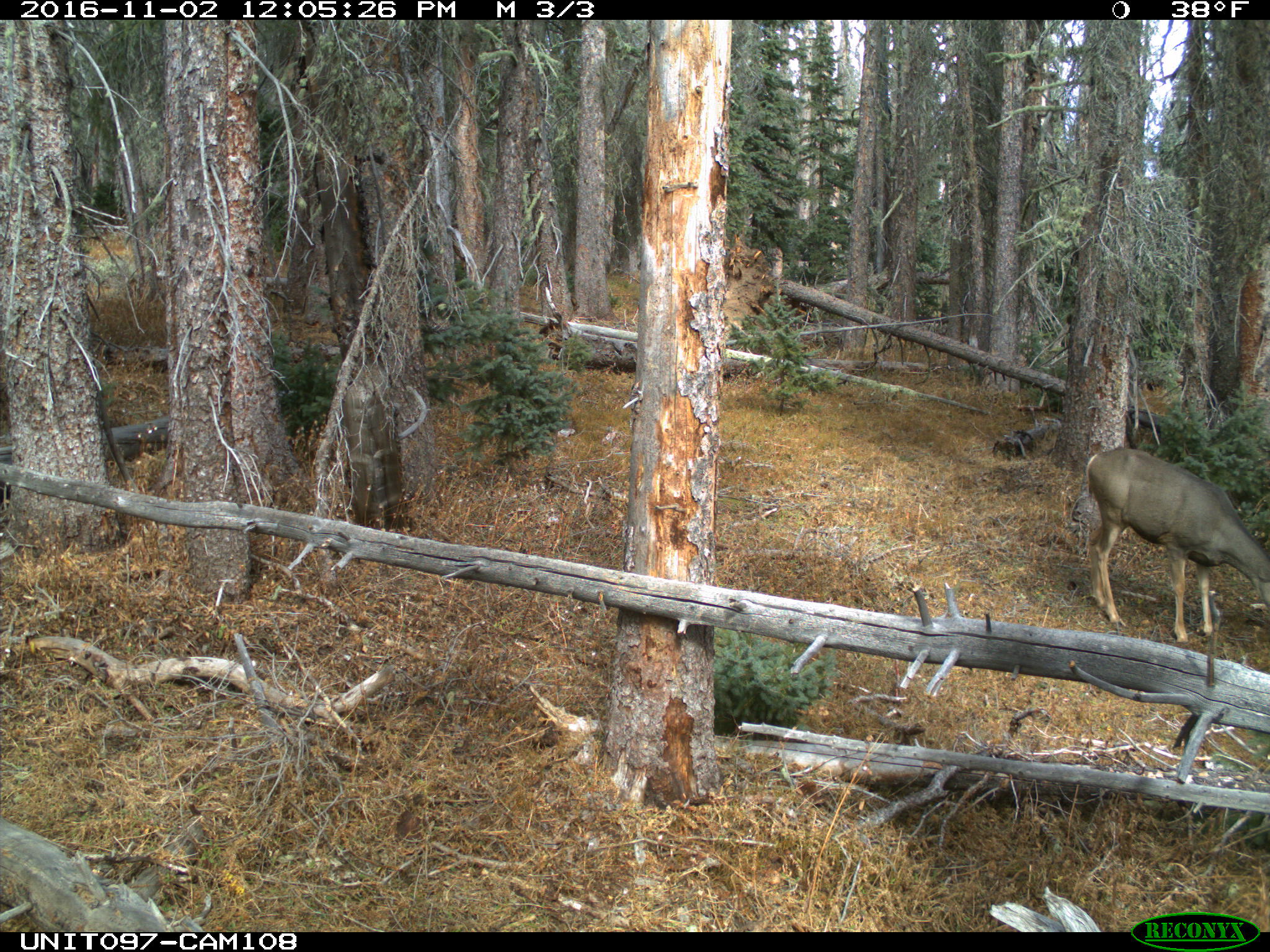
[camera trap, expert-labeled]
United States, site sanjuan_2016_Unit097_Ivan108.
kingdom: Animalia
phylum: Chordata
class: Mammalia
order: Artiodactyla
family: Cervidae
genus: Odocoileus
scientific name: Odocoileus hemionus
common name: mule deer